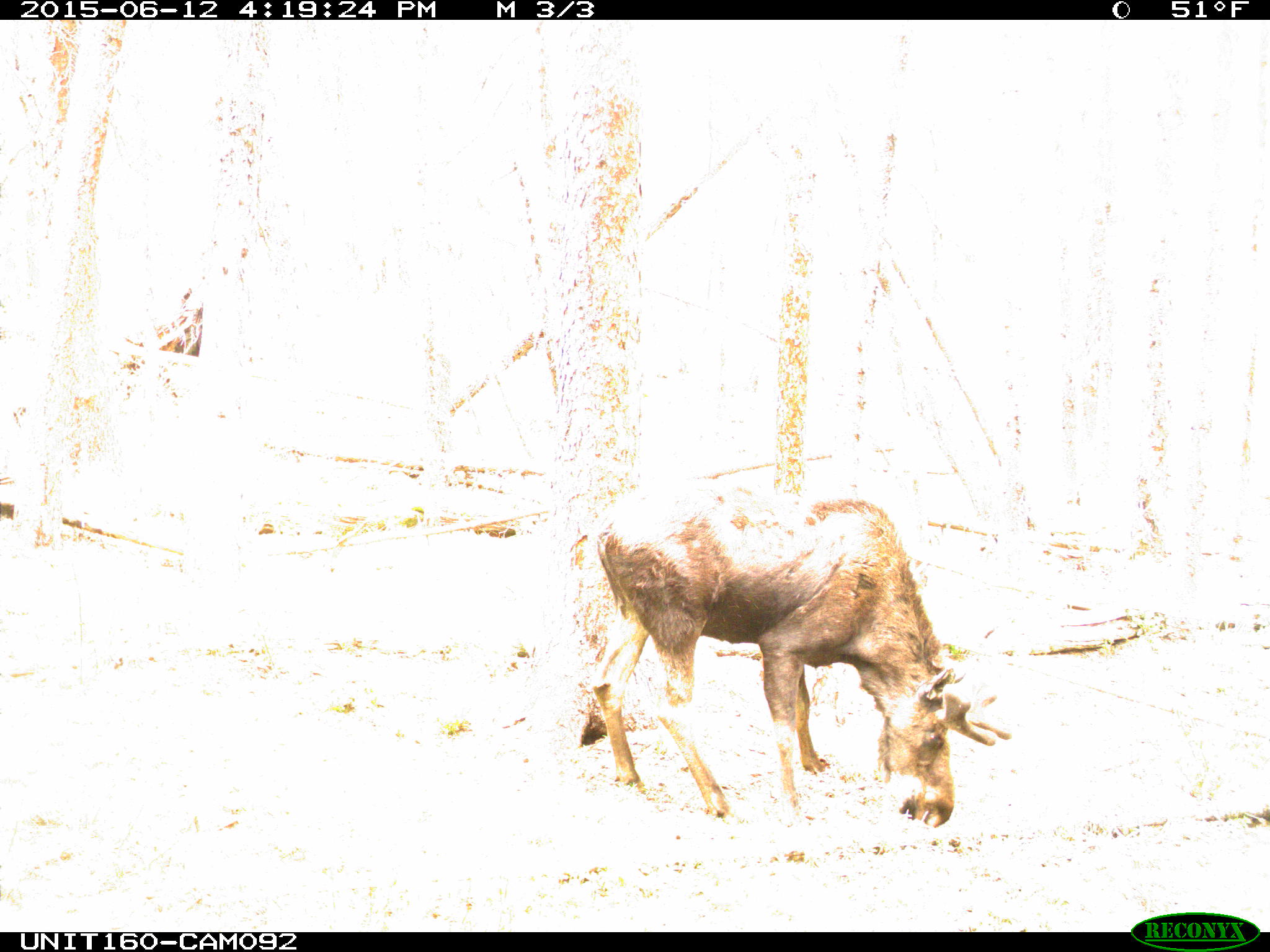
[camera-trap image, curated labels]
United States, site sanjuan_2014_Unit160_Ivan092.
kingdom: Animalia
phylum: Chordata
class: Mammalia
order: Artiodactyla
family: Cervidae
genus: Alces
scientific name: Alces alces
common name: moose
Alces alces (moose).